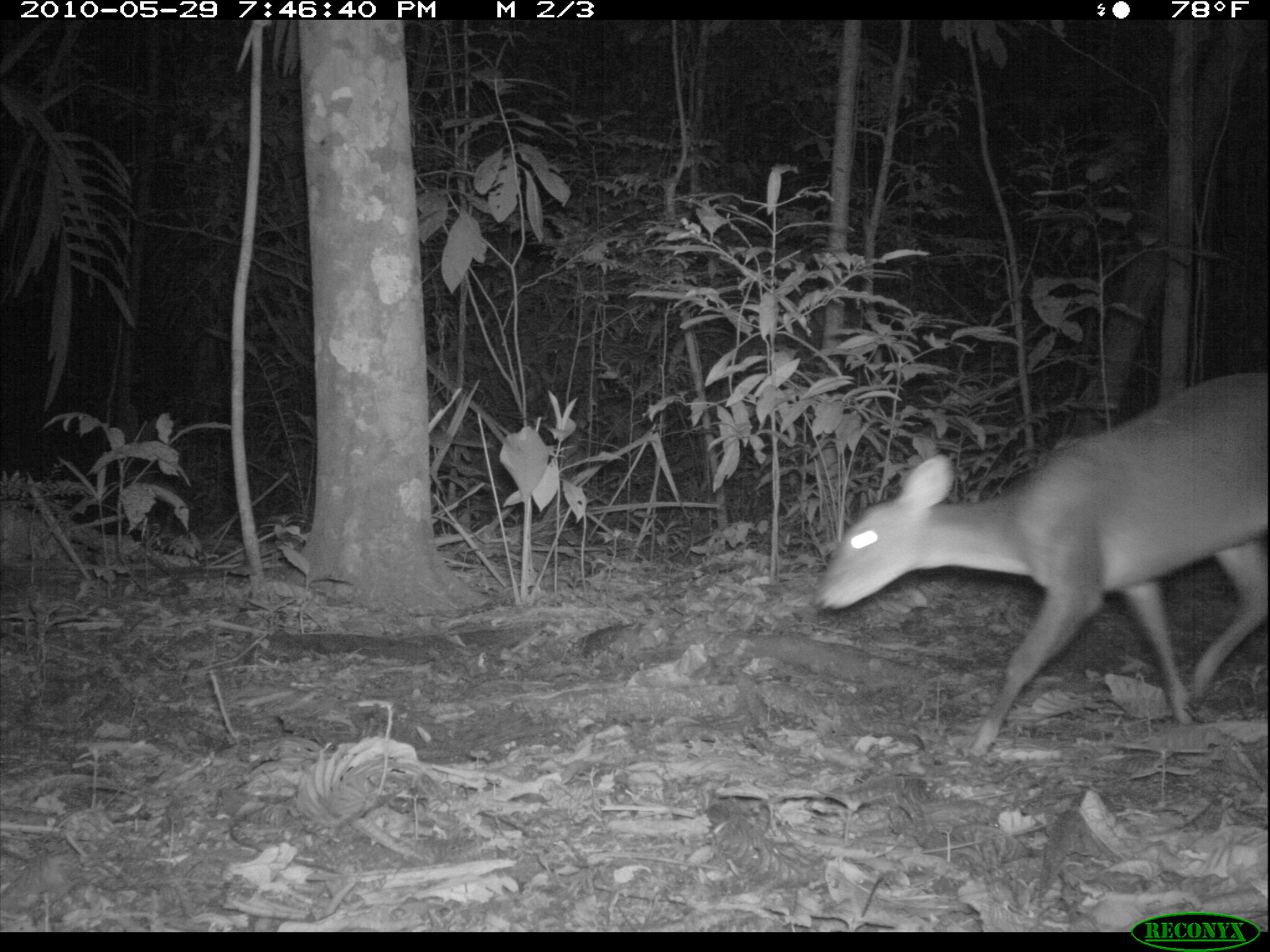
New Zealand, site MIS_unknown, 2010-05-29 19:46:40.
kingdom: Animalia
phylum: Chordata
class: Mammalia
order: Artiodactyla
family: Cervidae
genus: Odocoileus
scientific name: Odocoileus virginianus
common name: white-tailed deer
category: white tailed deer